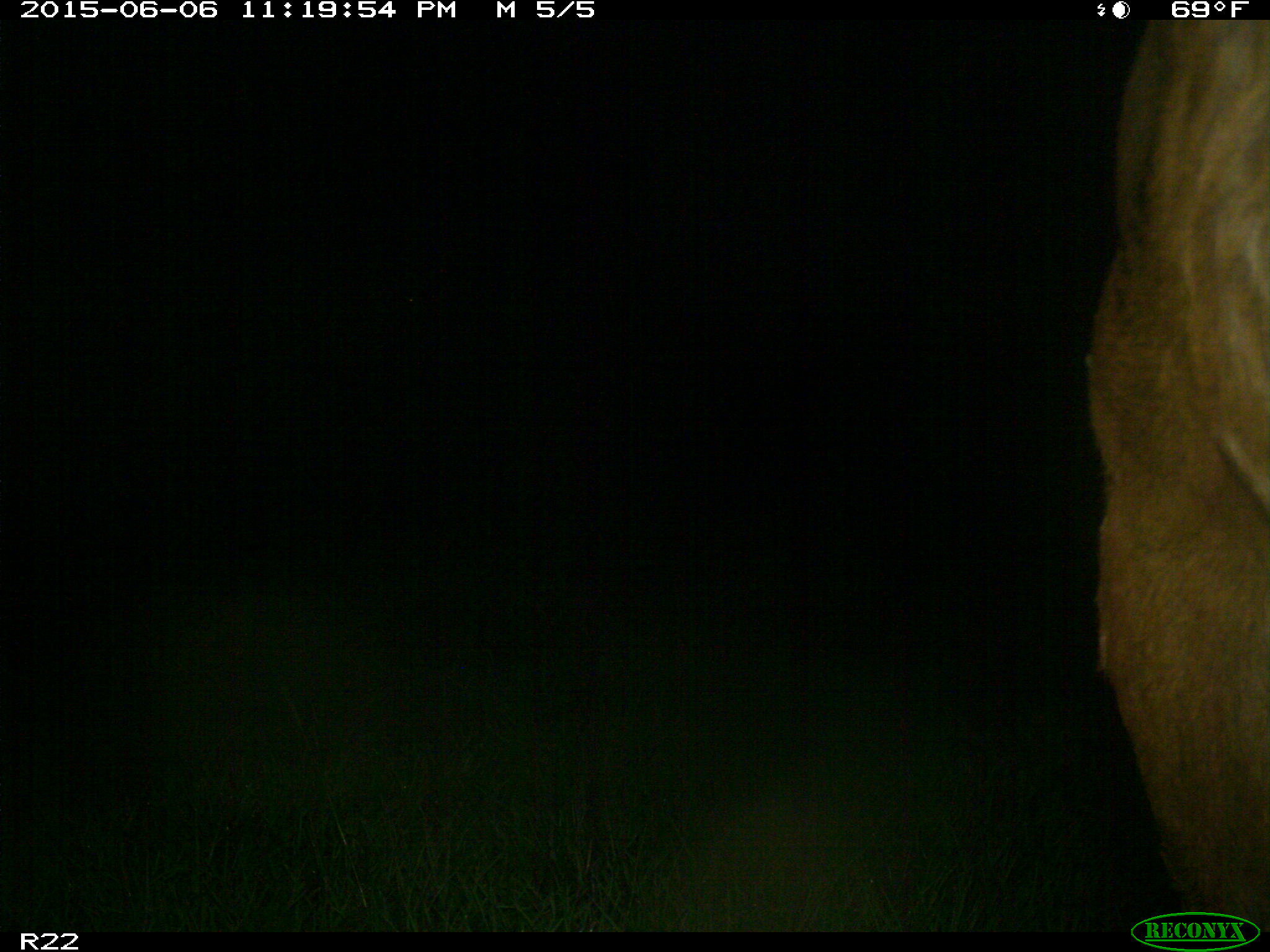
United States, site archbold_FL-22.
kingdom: Animalia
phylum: Chordata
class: Mammalia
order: Artiodactyla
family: Bovidae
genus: Bos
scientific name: Bos taurus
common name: domestic cow